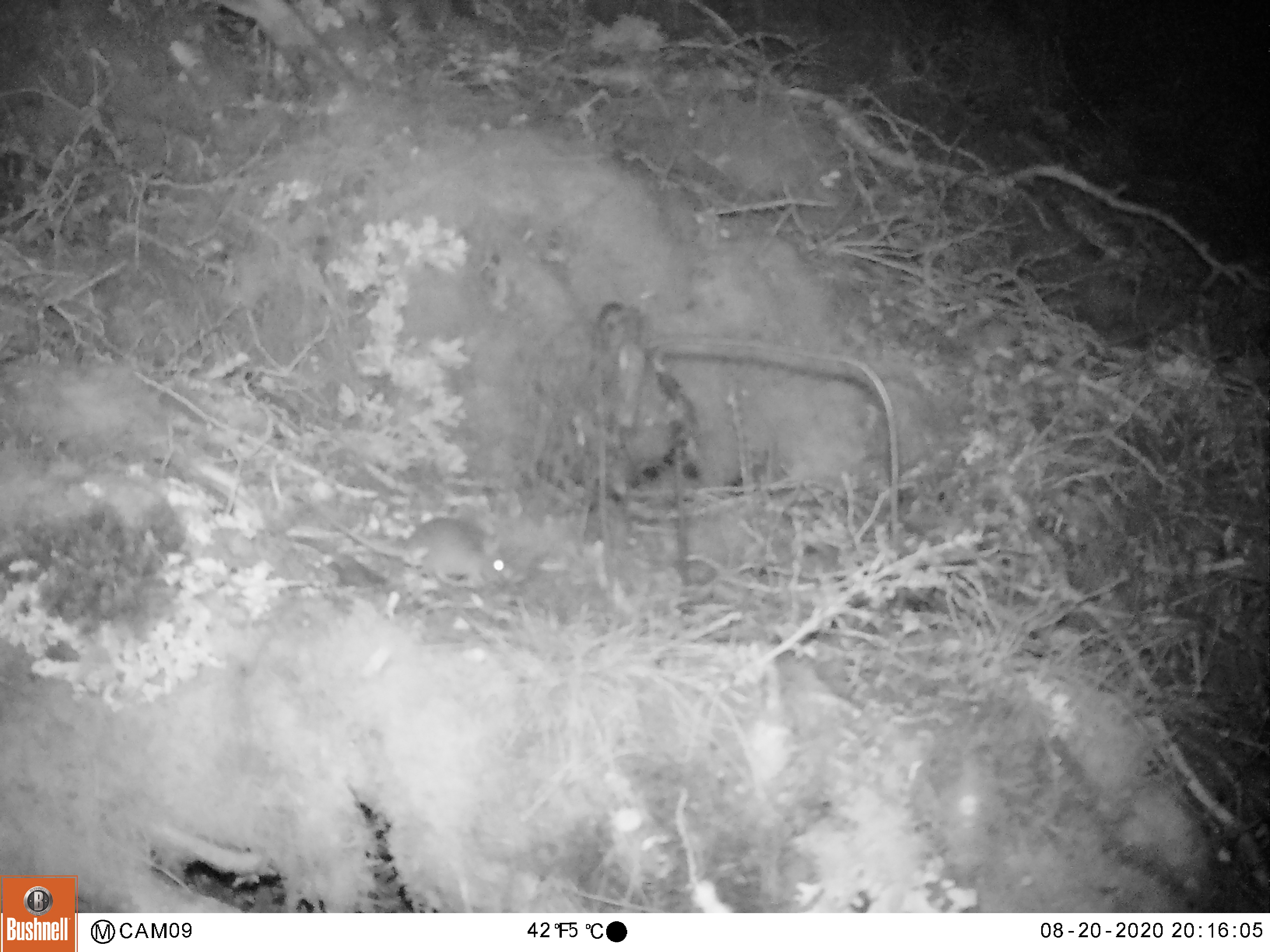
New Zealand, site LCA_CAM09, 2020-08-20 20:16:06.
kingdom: Animalia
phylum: Chordata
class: Mammalia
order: Rodentia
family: Muridae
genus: Mus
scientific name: Mus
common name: mouse